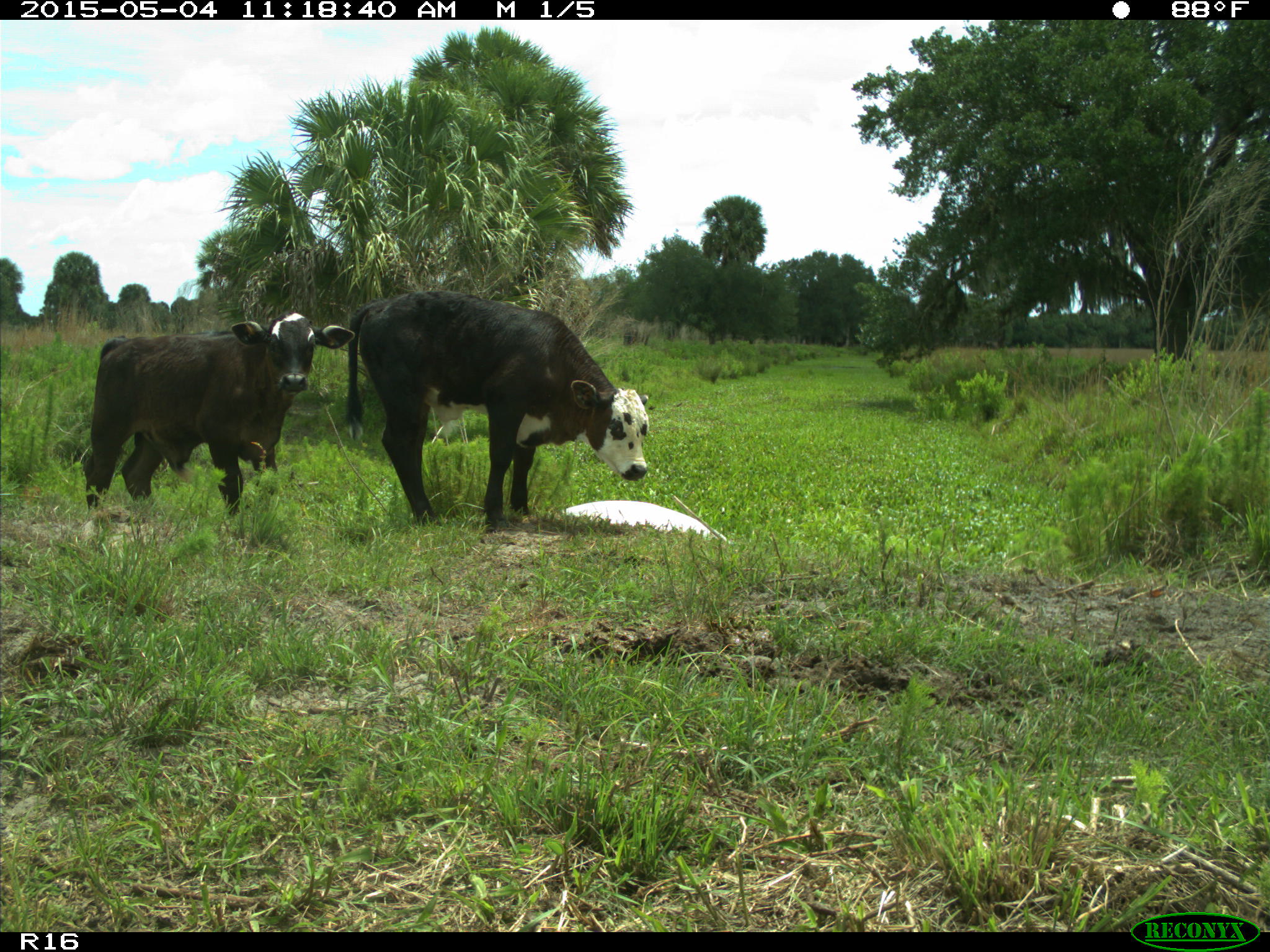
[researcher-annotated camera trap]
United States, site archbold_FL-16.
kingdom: Animalia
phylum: Chordata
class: Mammalia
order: Artiodactyla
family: Bovidae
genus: Bos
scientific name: Bos taurus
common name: domestic cow